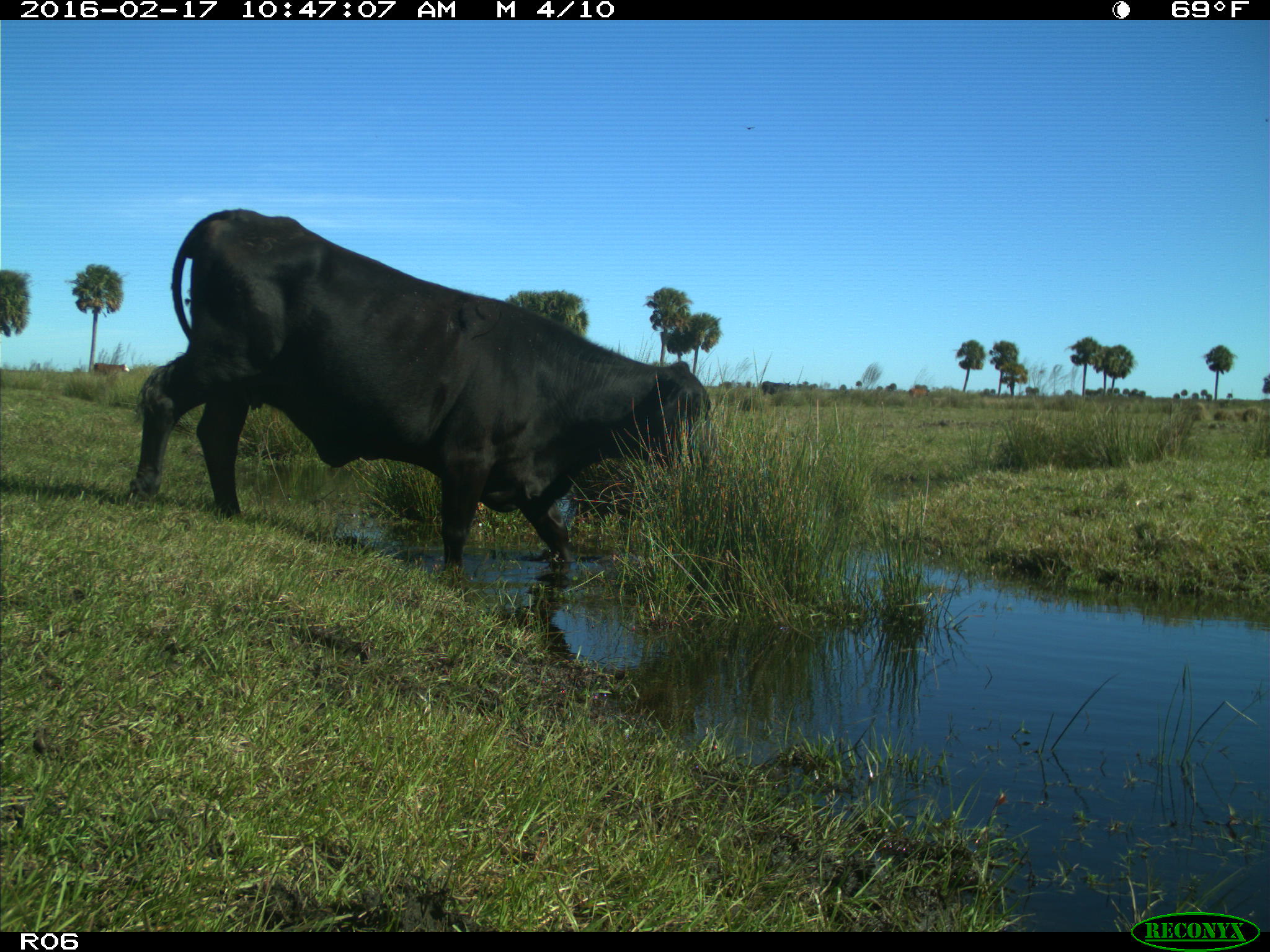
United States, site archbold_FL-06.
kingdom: Animalia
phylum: Chordata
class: Mammalia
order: Artiodactyla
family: Bovidae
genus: Bos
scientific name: Bos taurus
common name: domestic cow